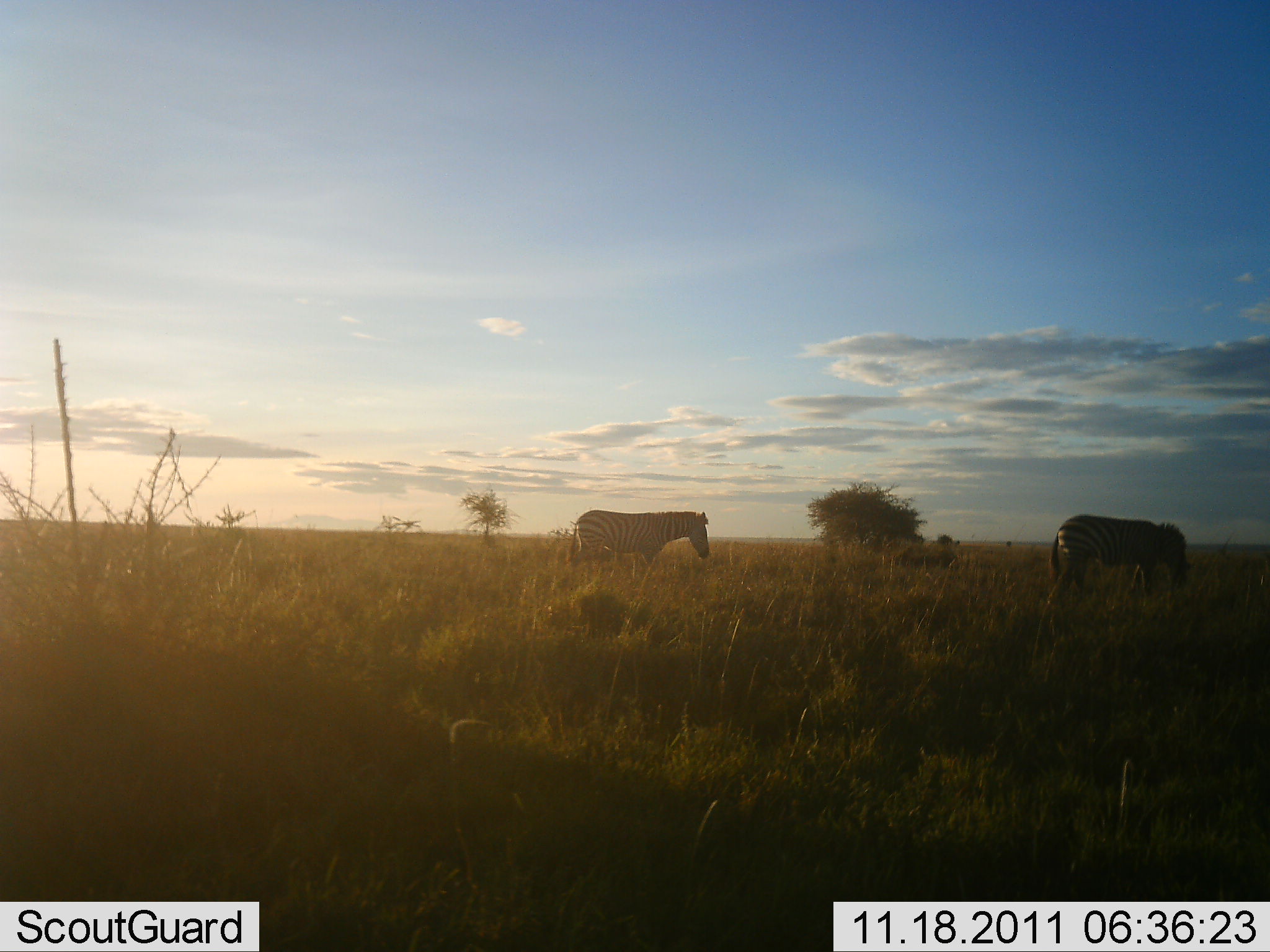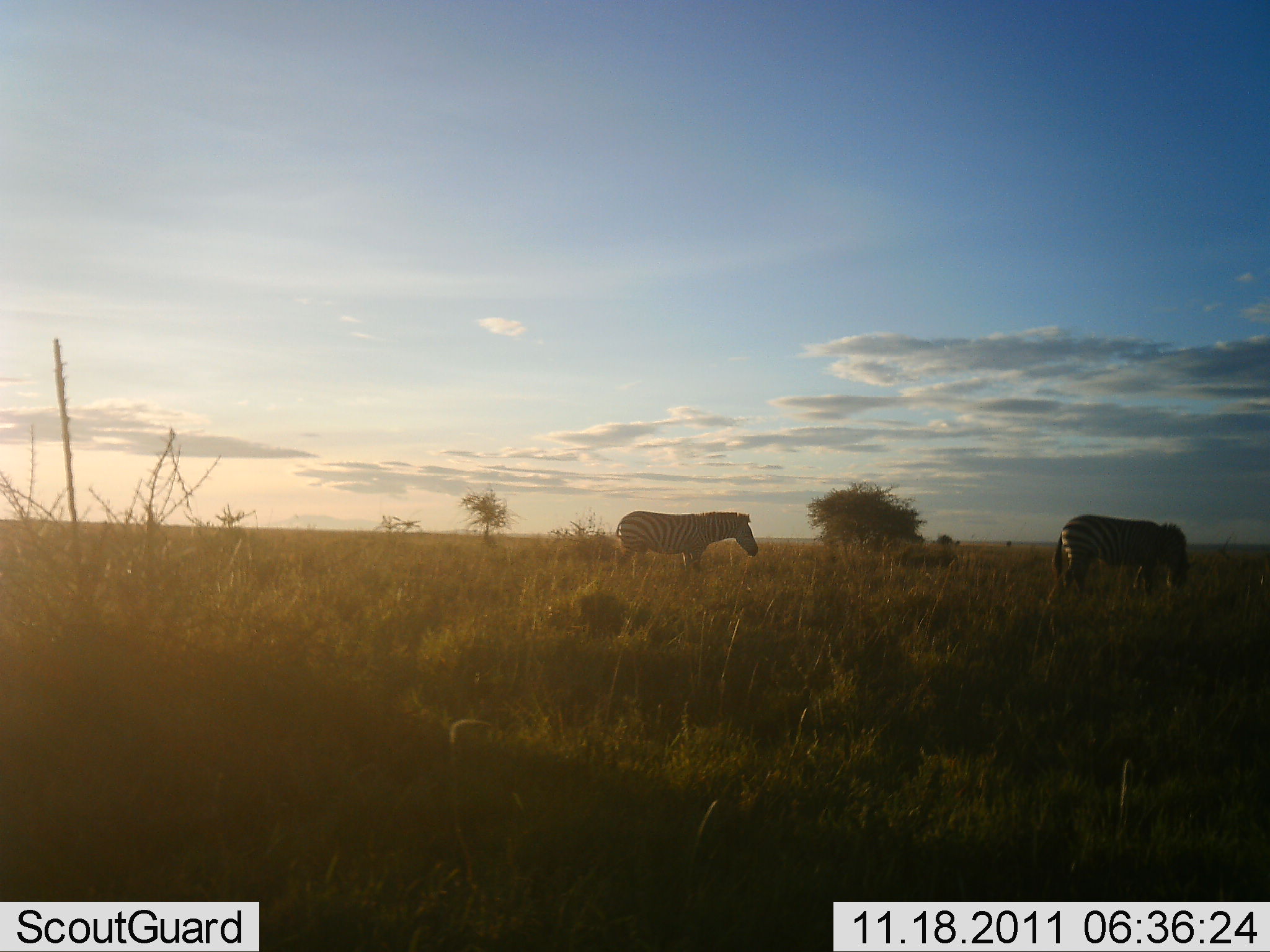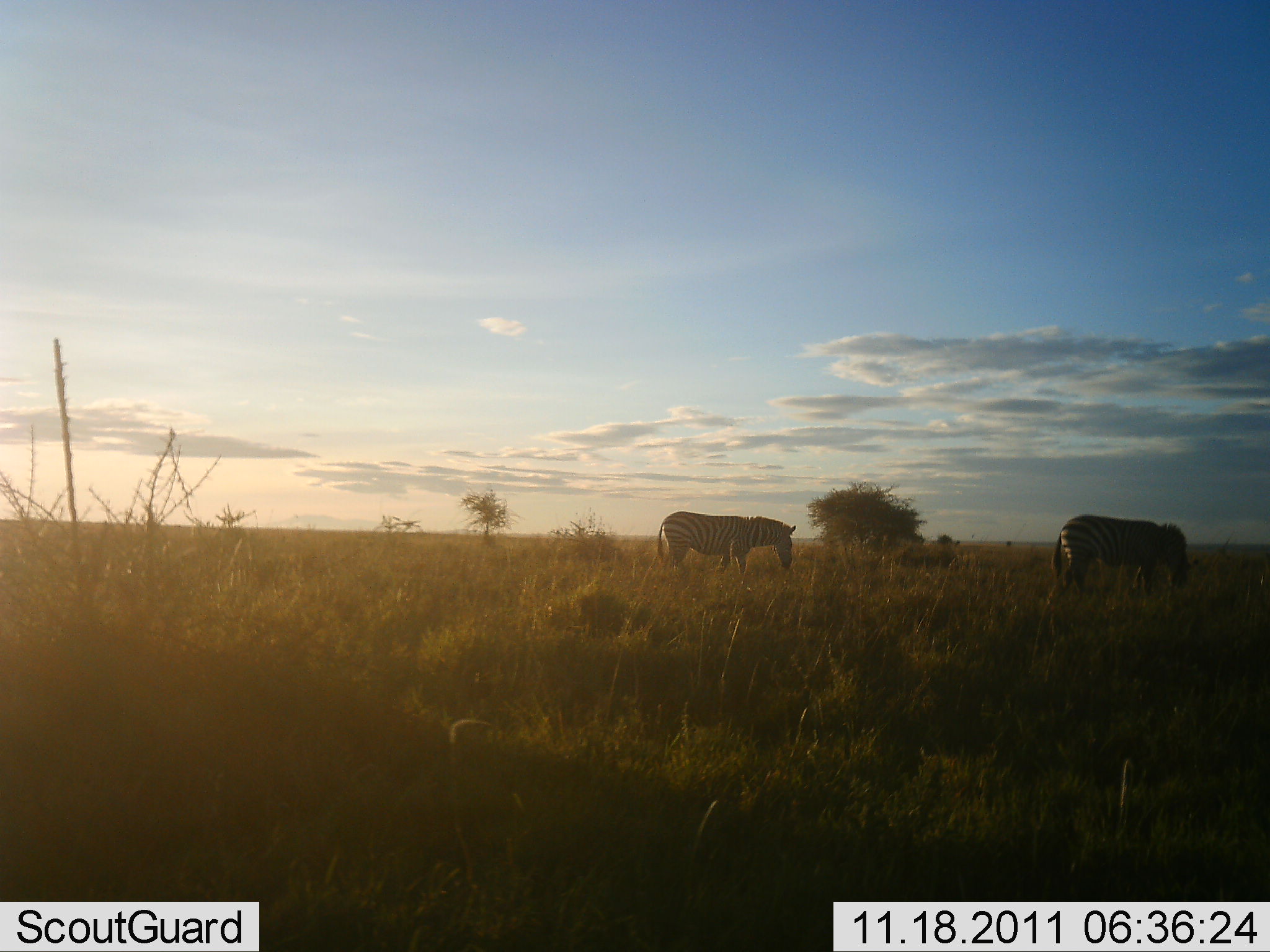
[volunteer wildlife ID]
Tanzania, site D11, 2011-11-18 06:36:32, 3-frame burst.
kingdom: Animalia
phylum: Chordata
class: Mammalia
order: Perissodactyla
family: Equidae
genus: Equus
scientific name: Equus quagga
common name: plains zebra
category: zebra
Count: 2.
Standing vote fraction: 20%.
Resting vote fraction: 0%.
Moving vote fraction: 87%.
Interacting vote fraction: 0%.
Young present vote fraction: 0%.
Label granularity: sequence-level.